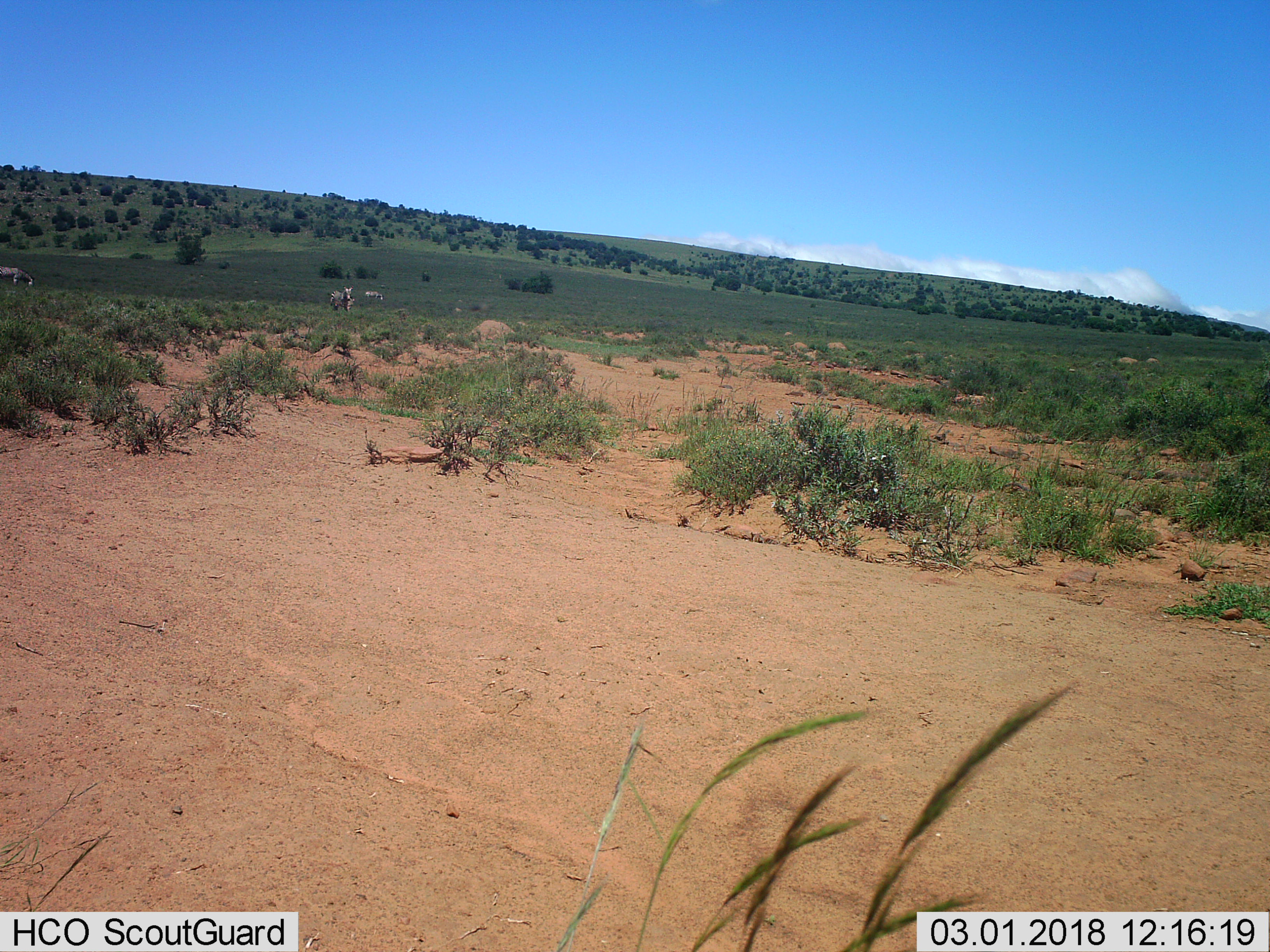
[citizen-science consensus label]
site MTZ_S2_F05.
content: unidentified animal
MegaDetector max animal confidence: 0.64